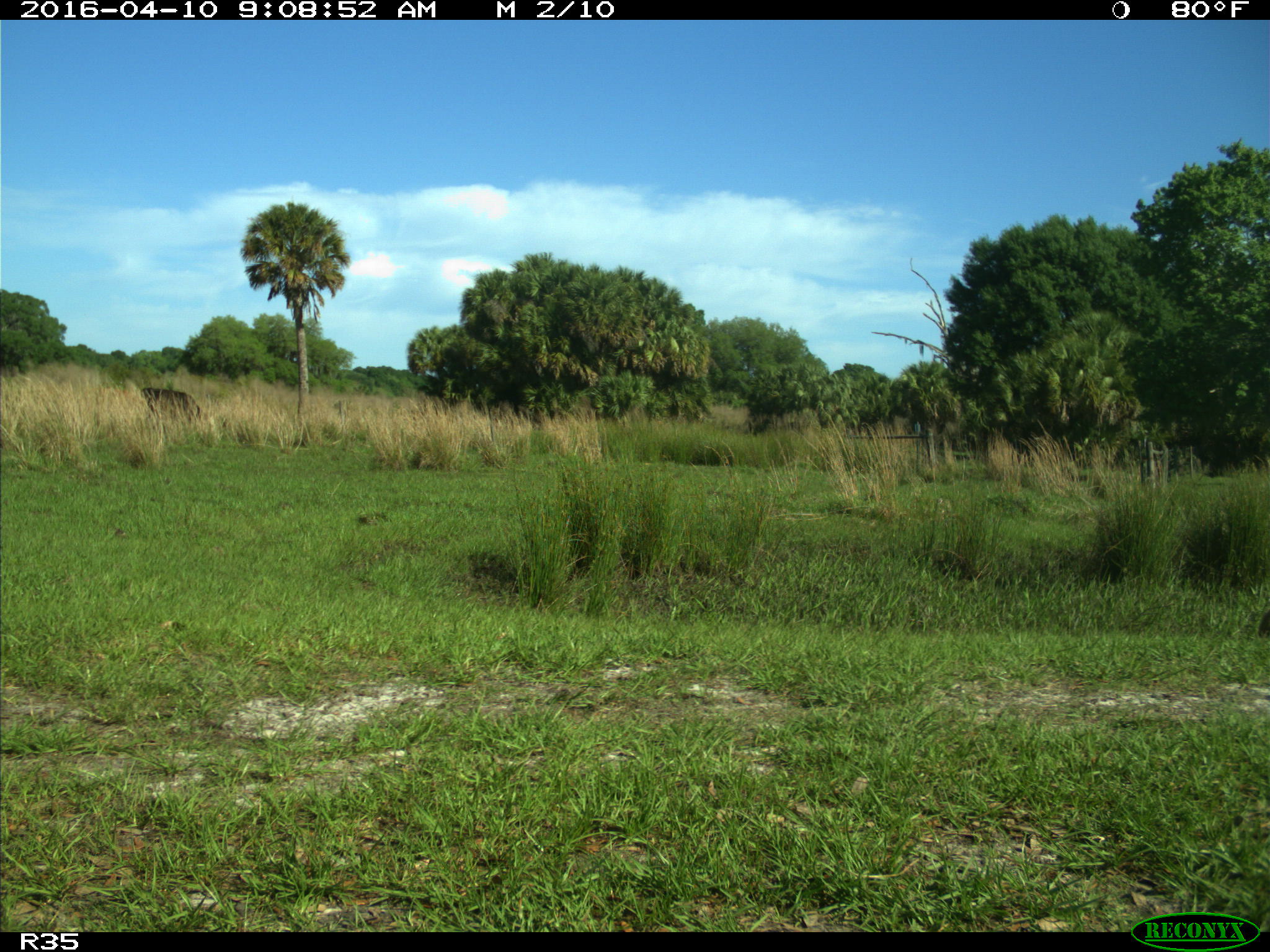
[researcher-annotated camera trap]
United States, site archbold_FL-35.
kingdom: Animalia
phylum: Chordata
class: Mammalia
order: Artiodactyla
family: Bovidae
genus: Bos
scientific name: Bos taurus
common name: domestic cow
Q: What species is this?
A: Bos taurus (domestic cow).